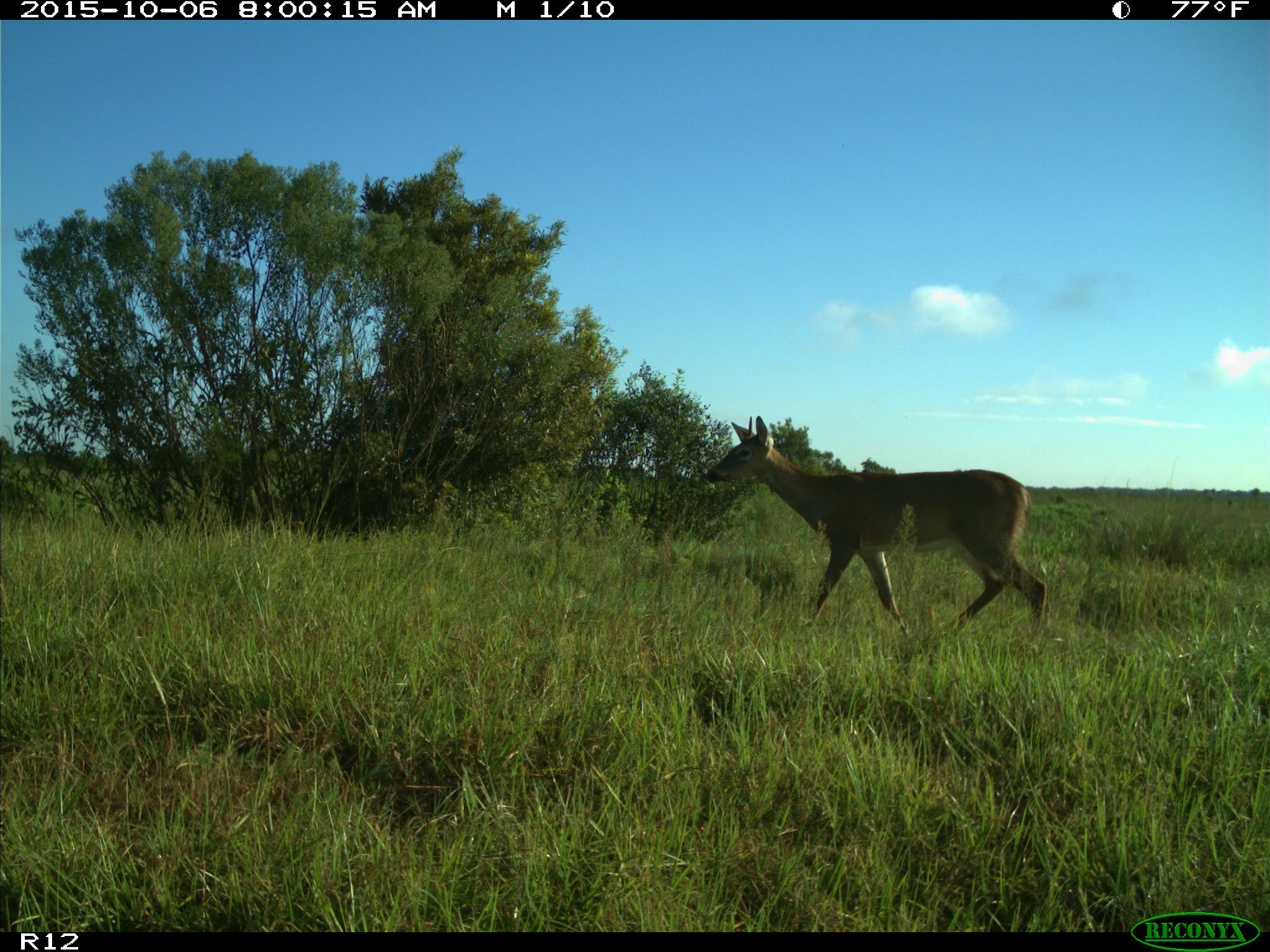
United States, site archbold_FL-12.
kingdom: Animalia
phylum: Chordata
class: Mammalia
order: Artiodactyla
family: Cervidae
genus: Odocoileus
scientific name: Odocoileus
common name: deer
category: unidentified deer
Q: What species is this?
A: Unidentified deer (deer) (Odocoileus).